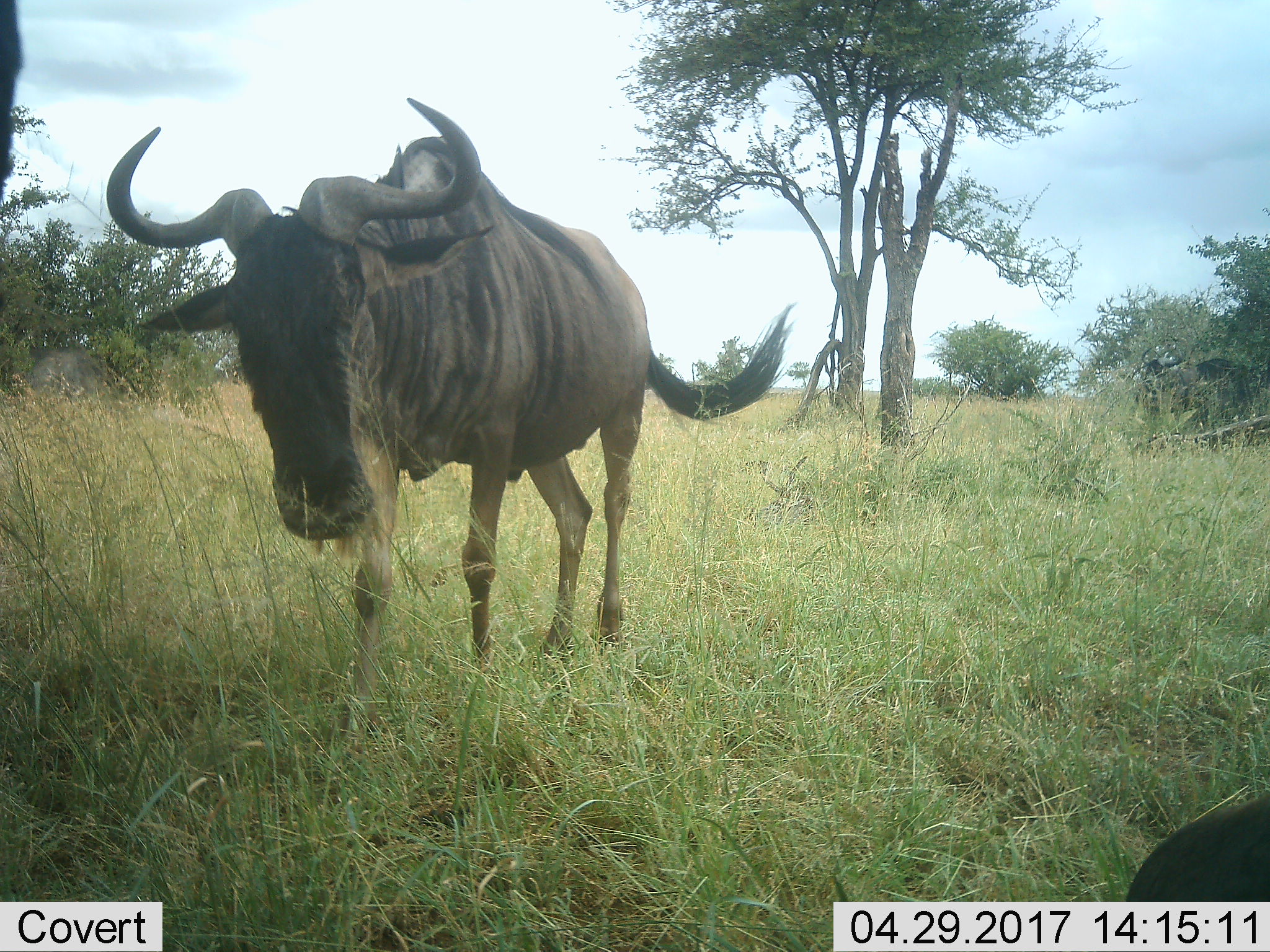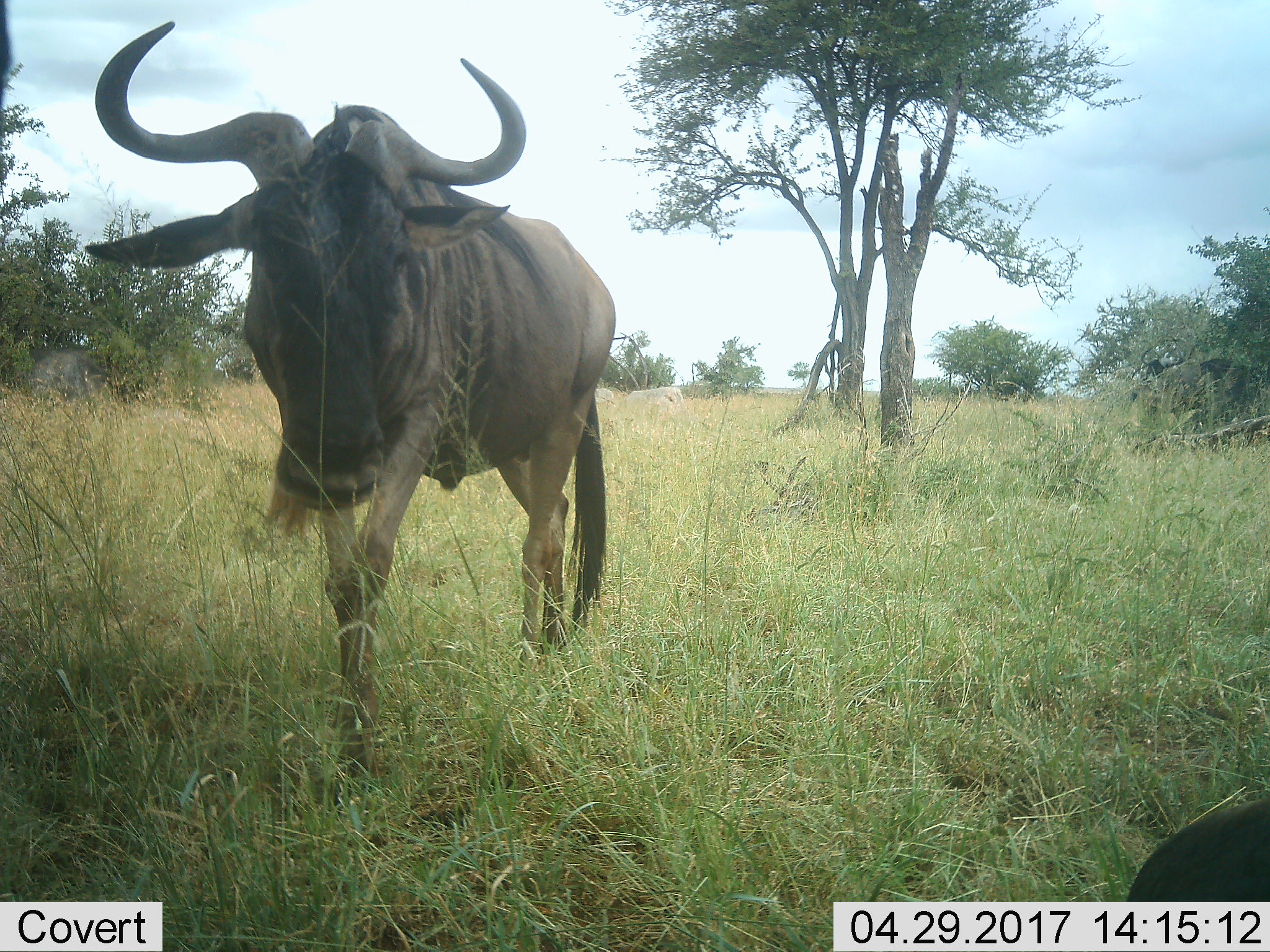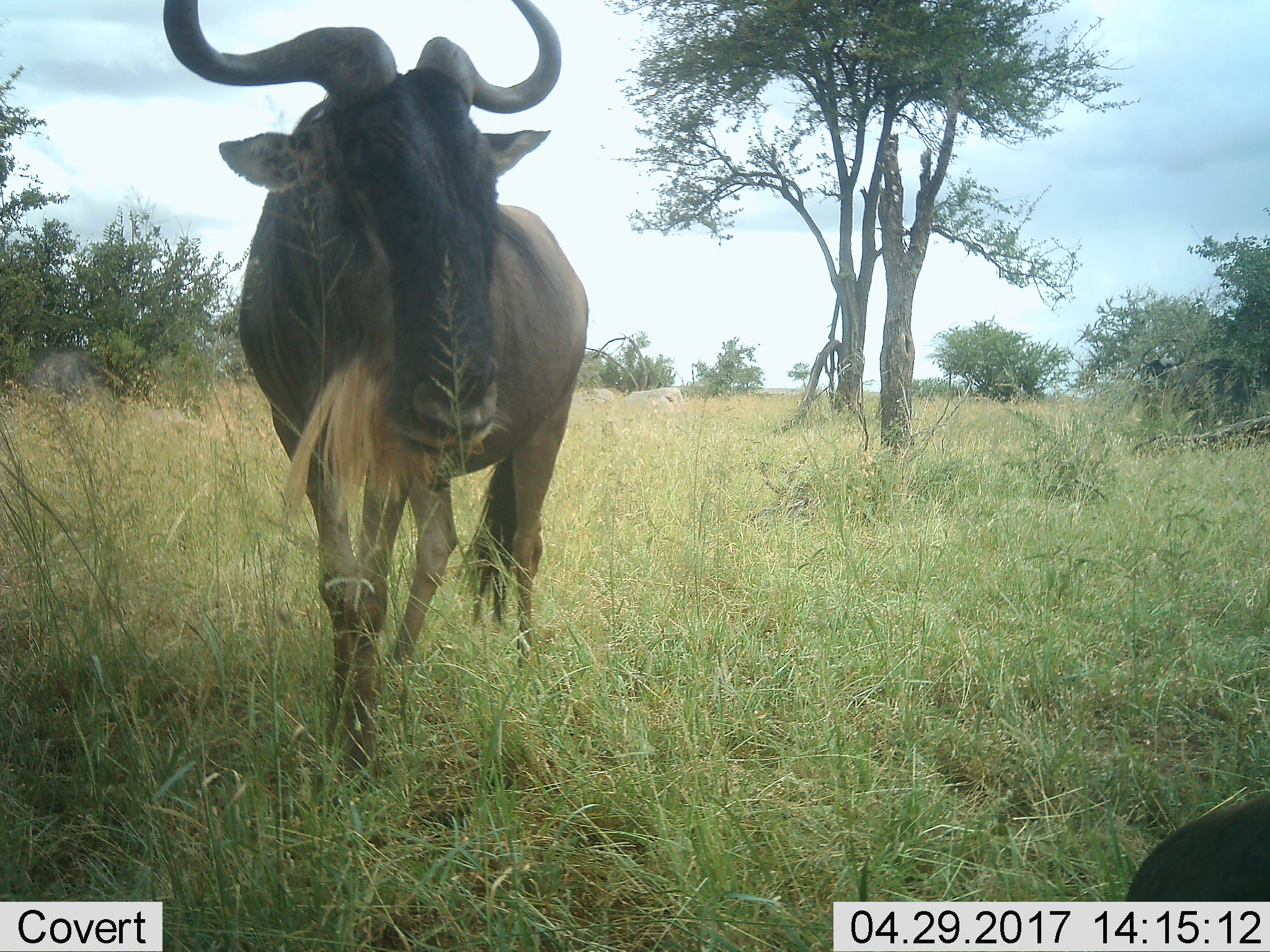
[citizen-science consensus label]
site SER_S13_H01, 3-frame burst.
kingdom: Animalia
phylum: Chordata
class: Mammalia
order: Artiodactyla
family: Bovidae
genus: Connochaetes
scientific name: Connochaetes taurinus taurinus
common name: blue wildebeest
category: wildebeestblue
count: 2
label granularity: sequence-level